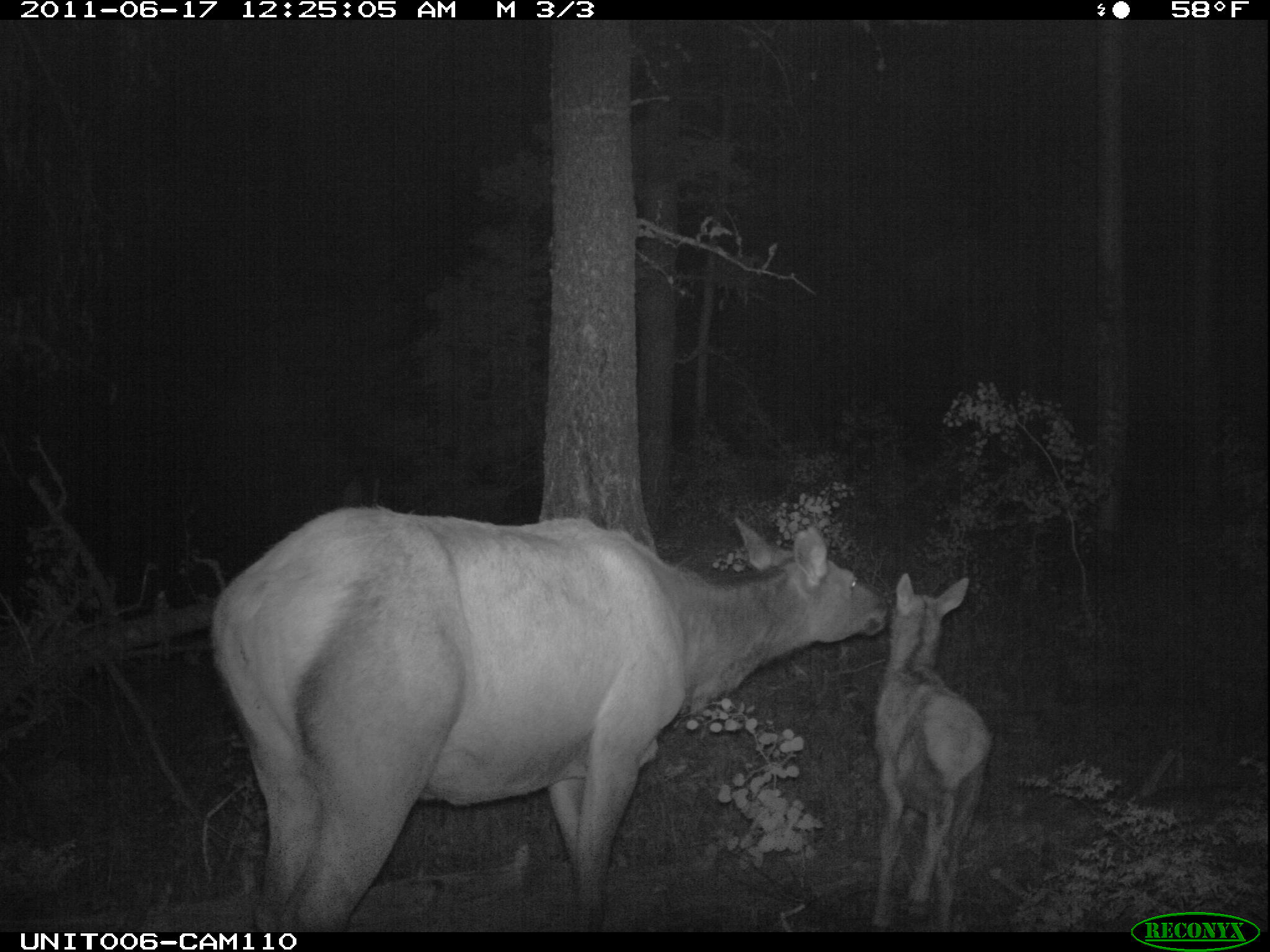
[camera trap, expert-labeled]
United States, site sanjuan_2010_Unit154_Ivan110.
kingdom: Animalia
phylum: Chordata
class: Mammalia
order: Artiodactyla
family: Cervidae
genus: Cervus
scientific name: Cervus elaphus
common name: red deer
Cervus elaphus (red deer).